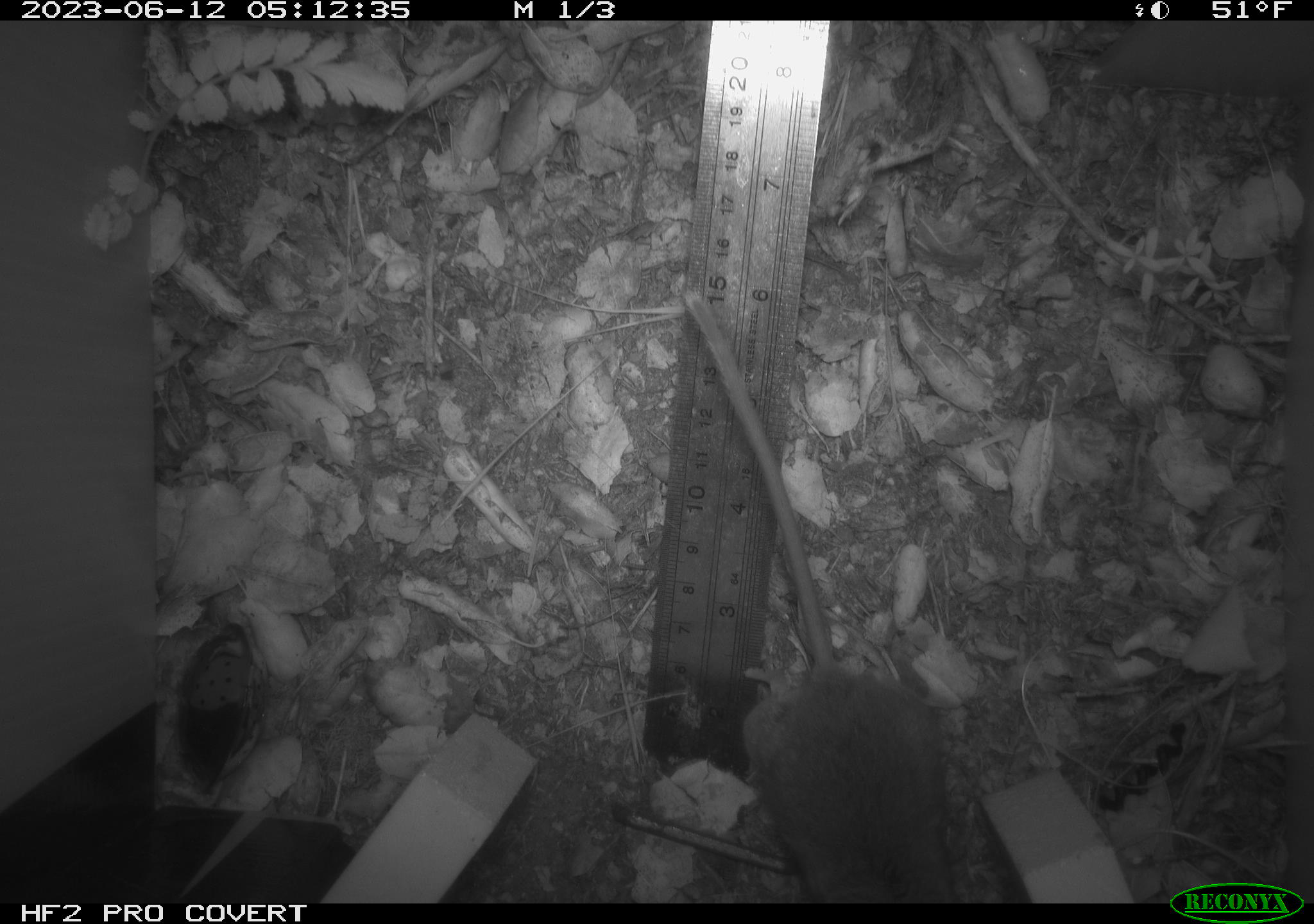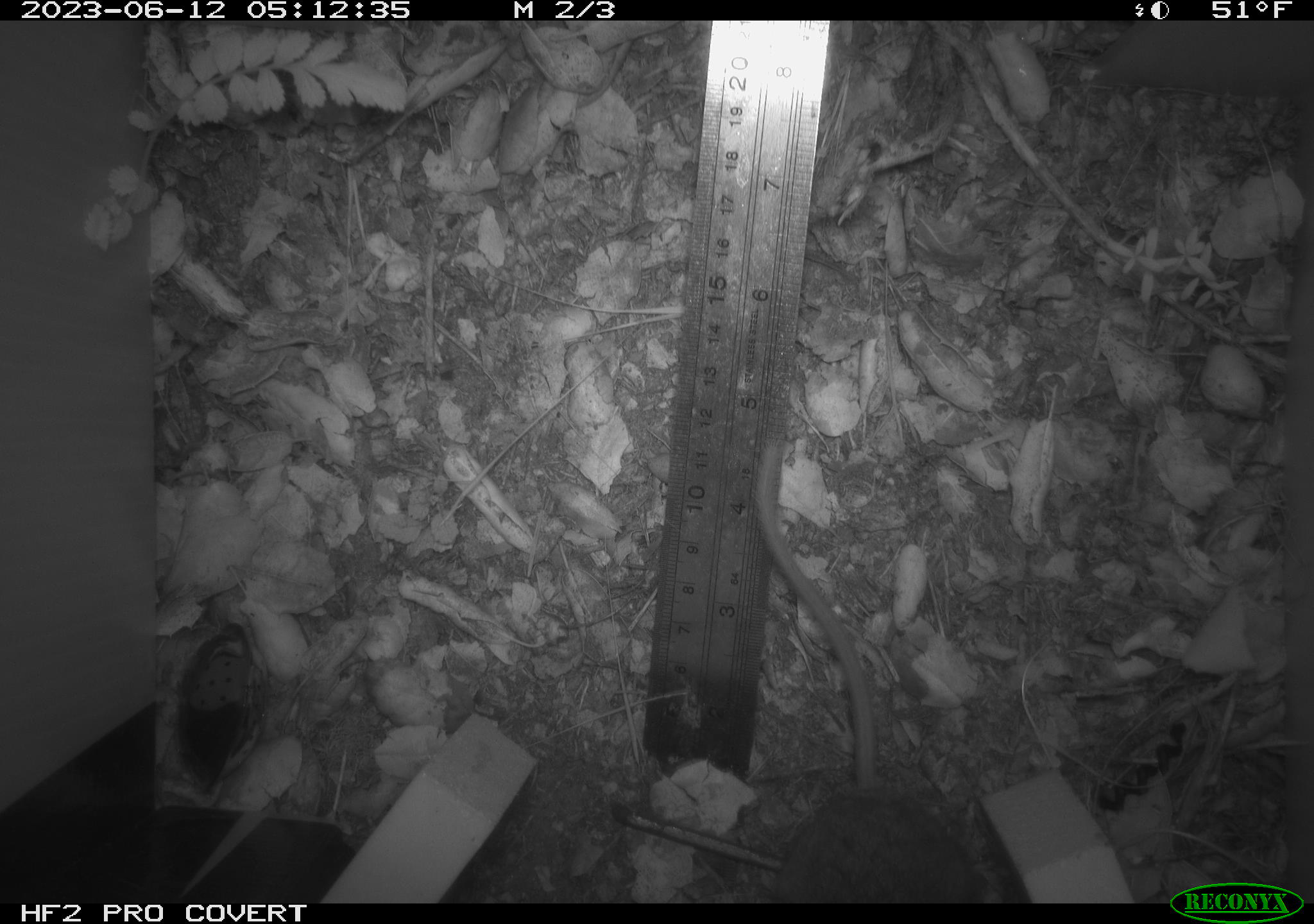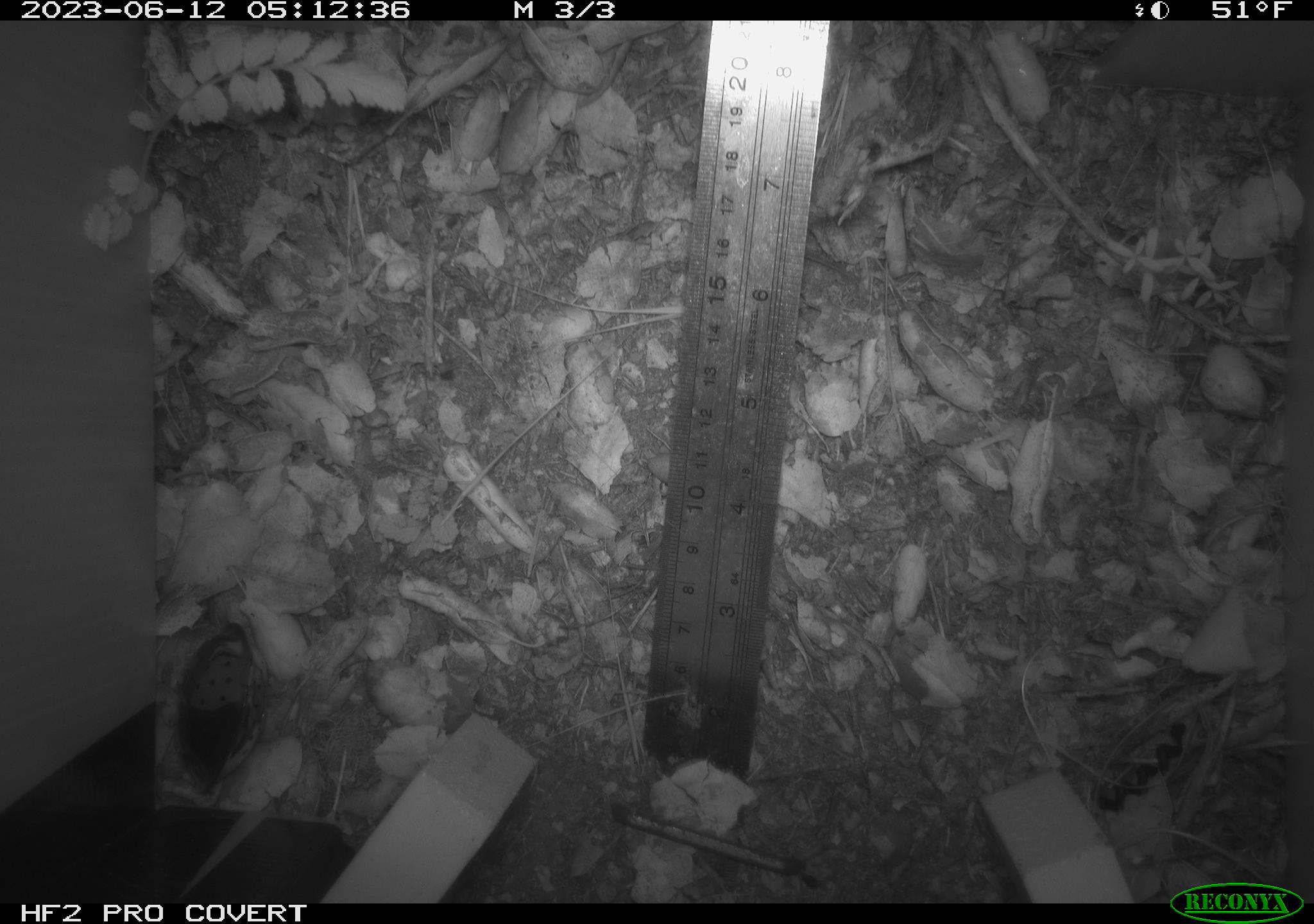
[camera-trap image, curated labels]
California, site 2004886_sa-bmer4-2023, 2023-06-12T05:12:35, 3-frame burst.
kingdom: Animalia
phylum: Chordata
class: Mammalia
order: Rodentia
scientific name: Rodentia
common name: mouse species